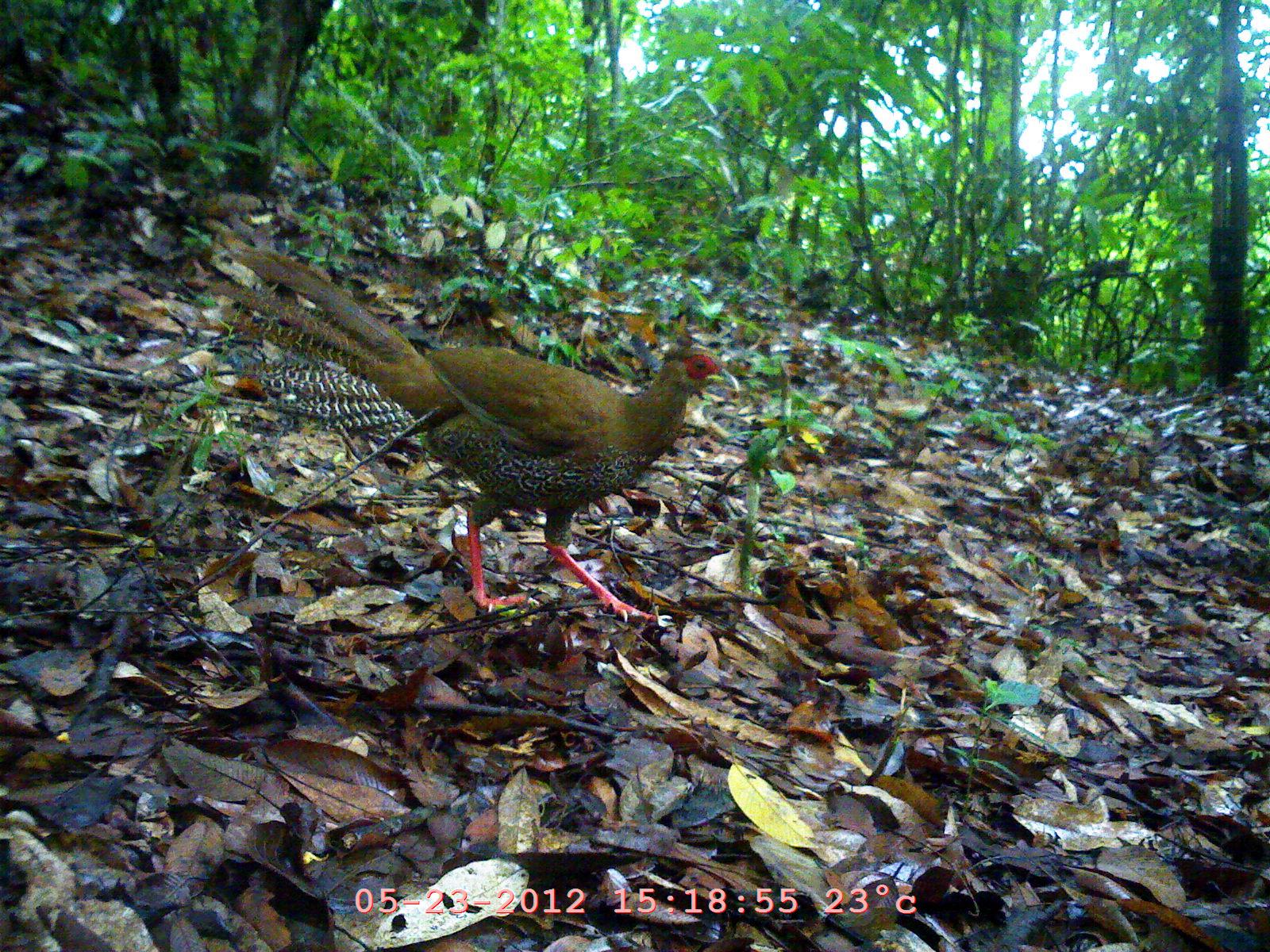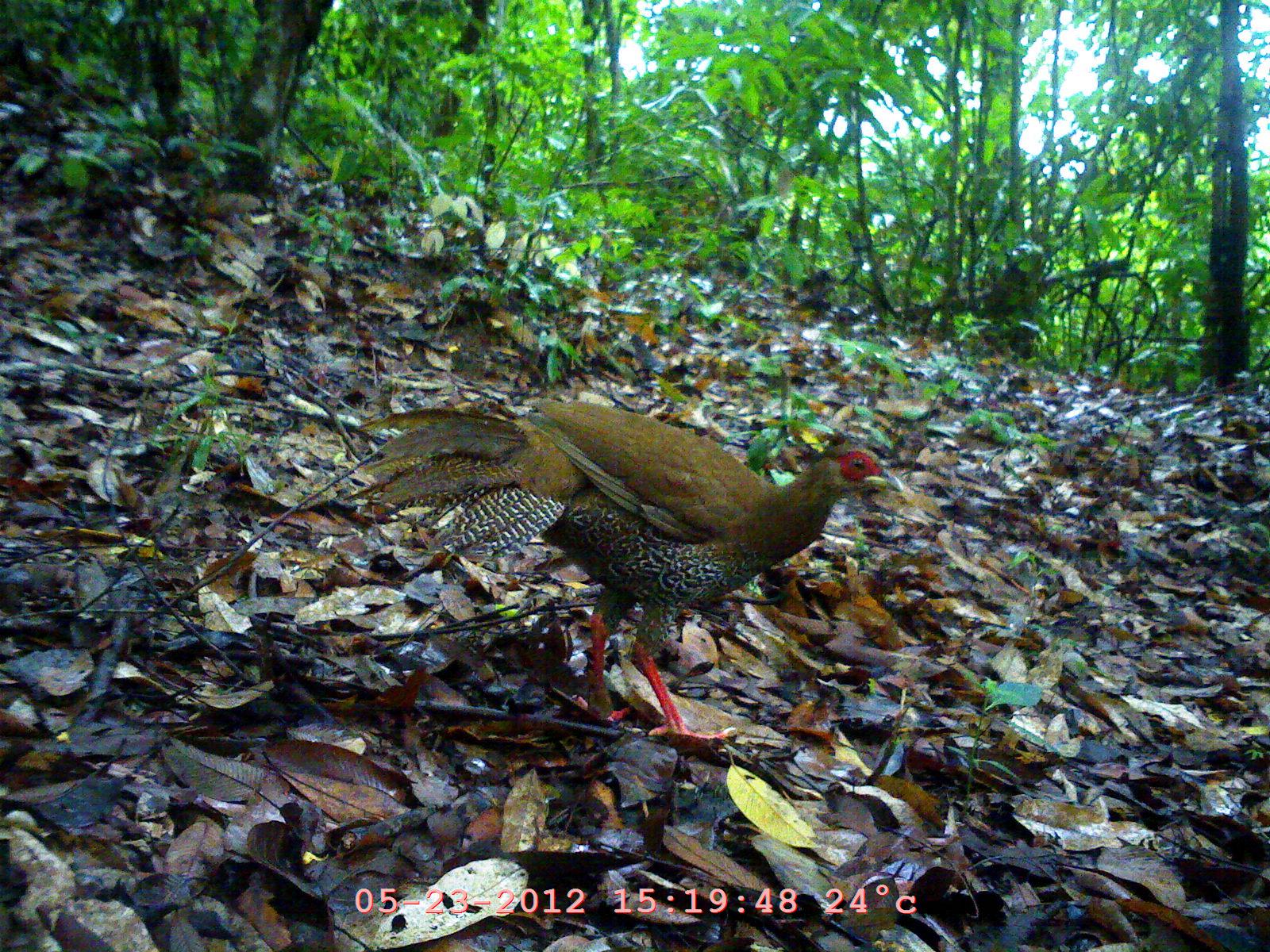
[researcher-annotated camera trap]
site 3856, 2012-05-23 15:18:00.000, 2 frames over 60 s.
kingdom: Animalia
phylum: Chordata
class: Aves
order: Galliformes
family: Phasianidae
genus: Lophura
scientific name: Lophura nycthemera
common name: silver pheasant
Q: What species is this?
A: Lophura nycthemera (silver pheasant).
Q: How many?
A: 1.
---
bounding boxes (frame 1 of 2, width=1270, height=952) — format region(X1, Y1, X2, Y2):
lophura nycthemera: region(207, 241, 725, 623)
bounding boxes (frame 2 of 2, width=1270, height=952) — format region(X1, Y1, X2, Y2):
lophura nycthemera: region(343, 400, 904, 741)